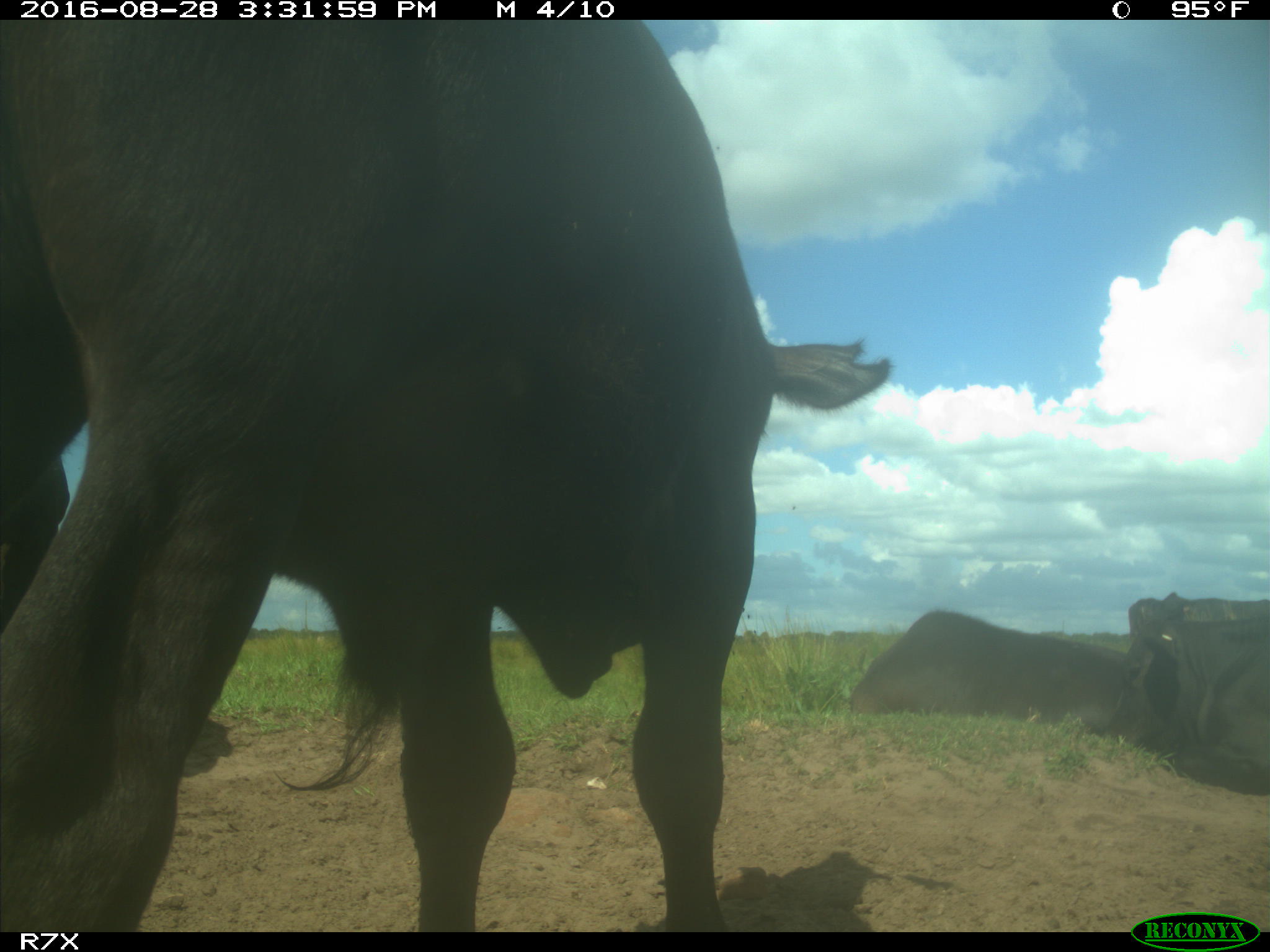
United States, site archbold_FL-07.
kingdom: Animalia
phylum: Chordata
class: Mammalia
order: Artiodactyla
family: Bovidae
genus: Bos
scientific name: Bos taurus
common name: domestic cow